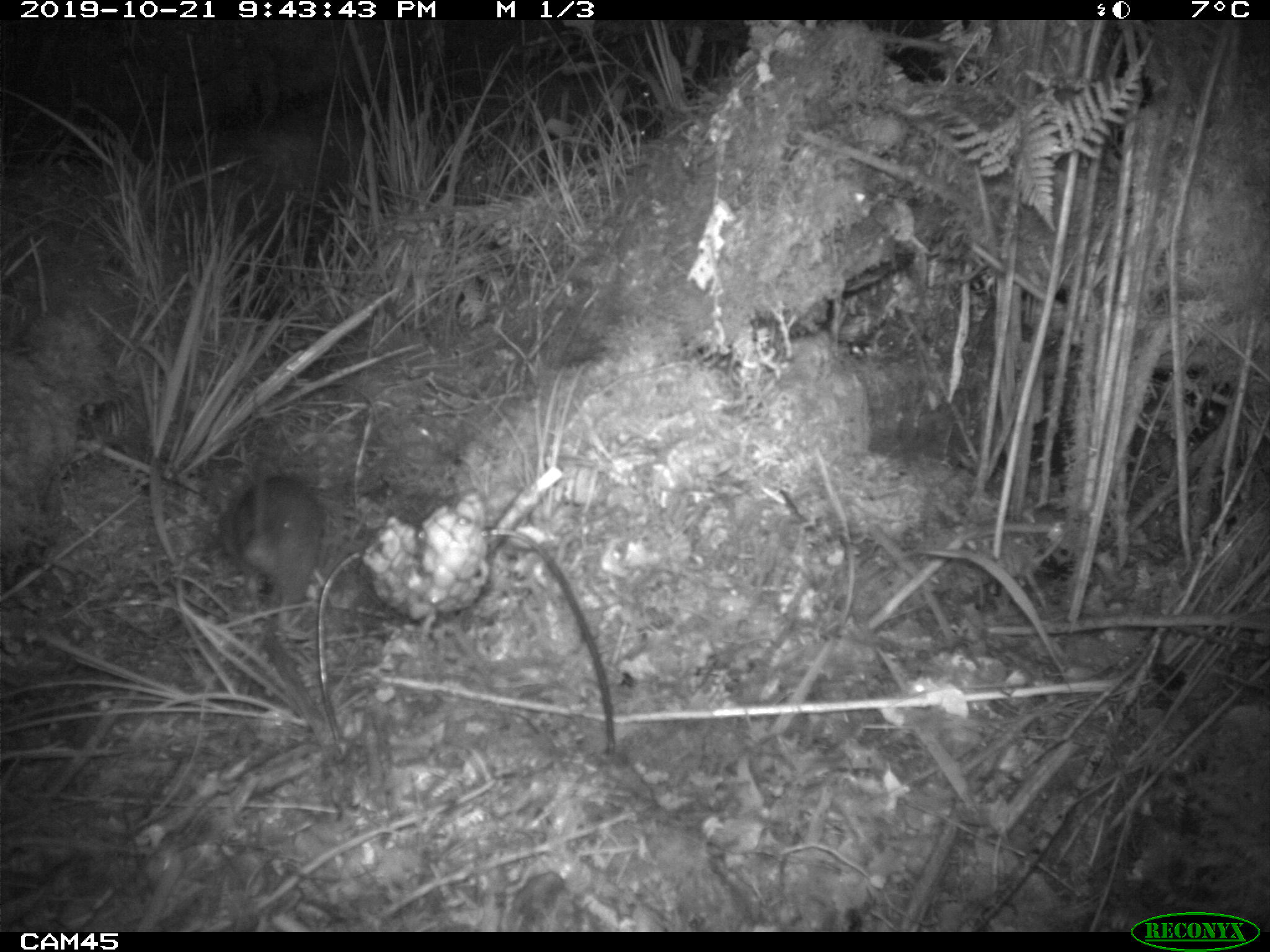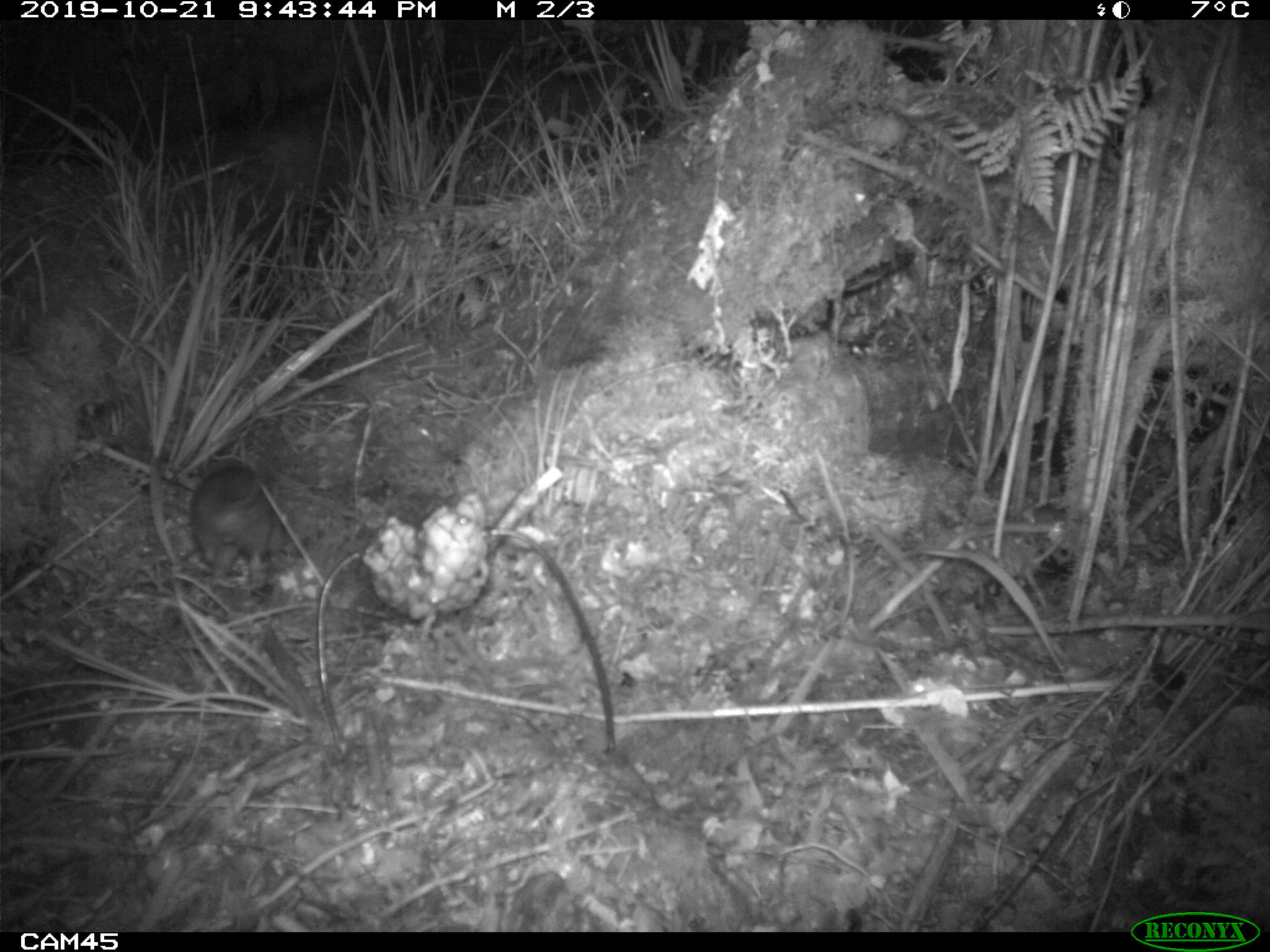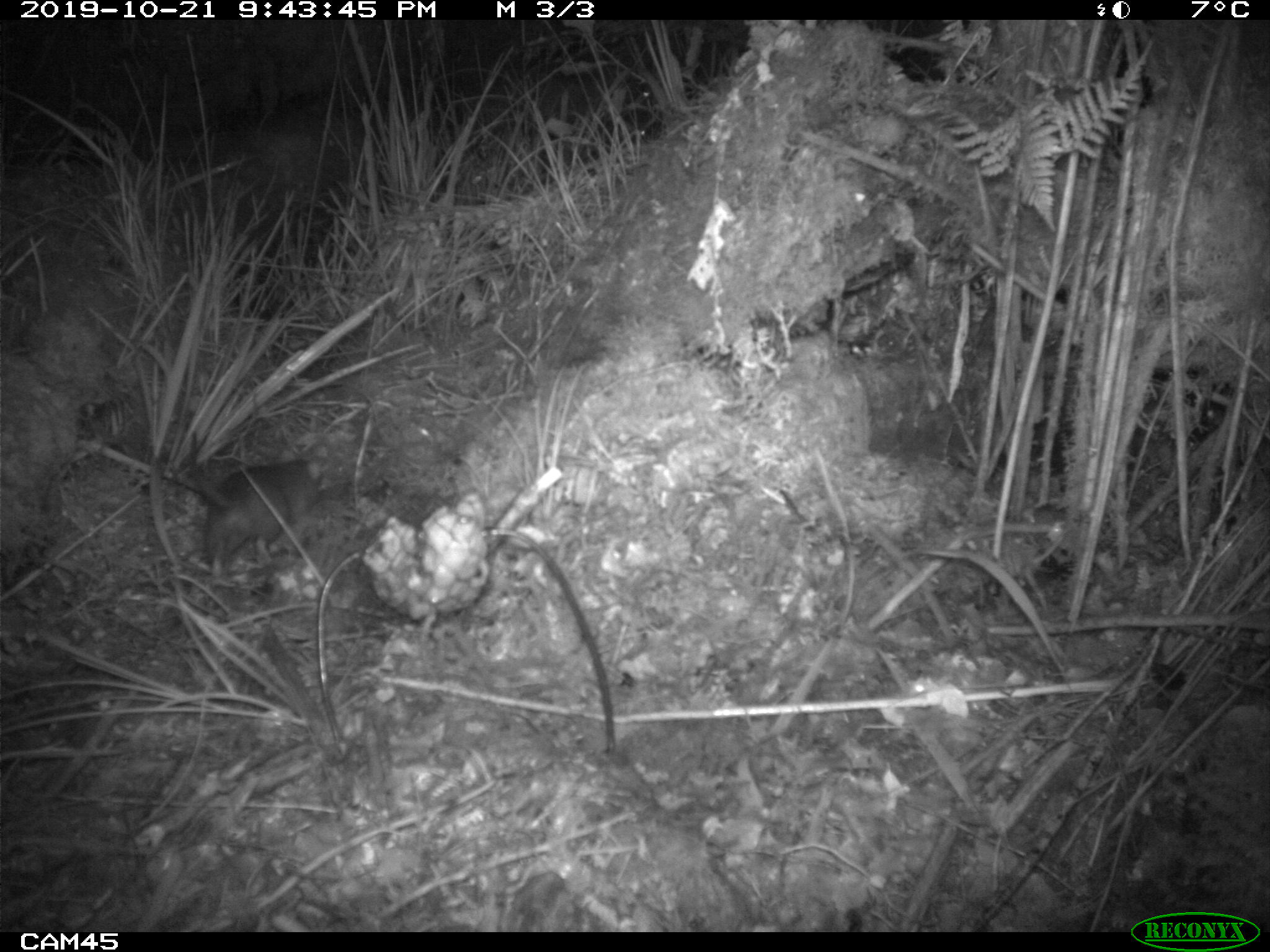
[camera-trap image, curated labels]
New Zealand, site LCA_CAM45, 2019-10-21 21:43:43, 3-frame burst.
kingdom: Animalia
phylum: Chordata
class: Mammalia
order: Rodentia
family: Muridae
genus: Rattus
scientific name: Rattus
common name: rat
Rat (Rattus).